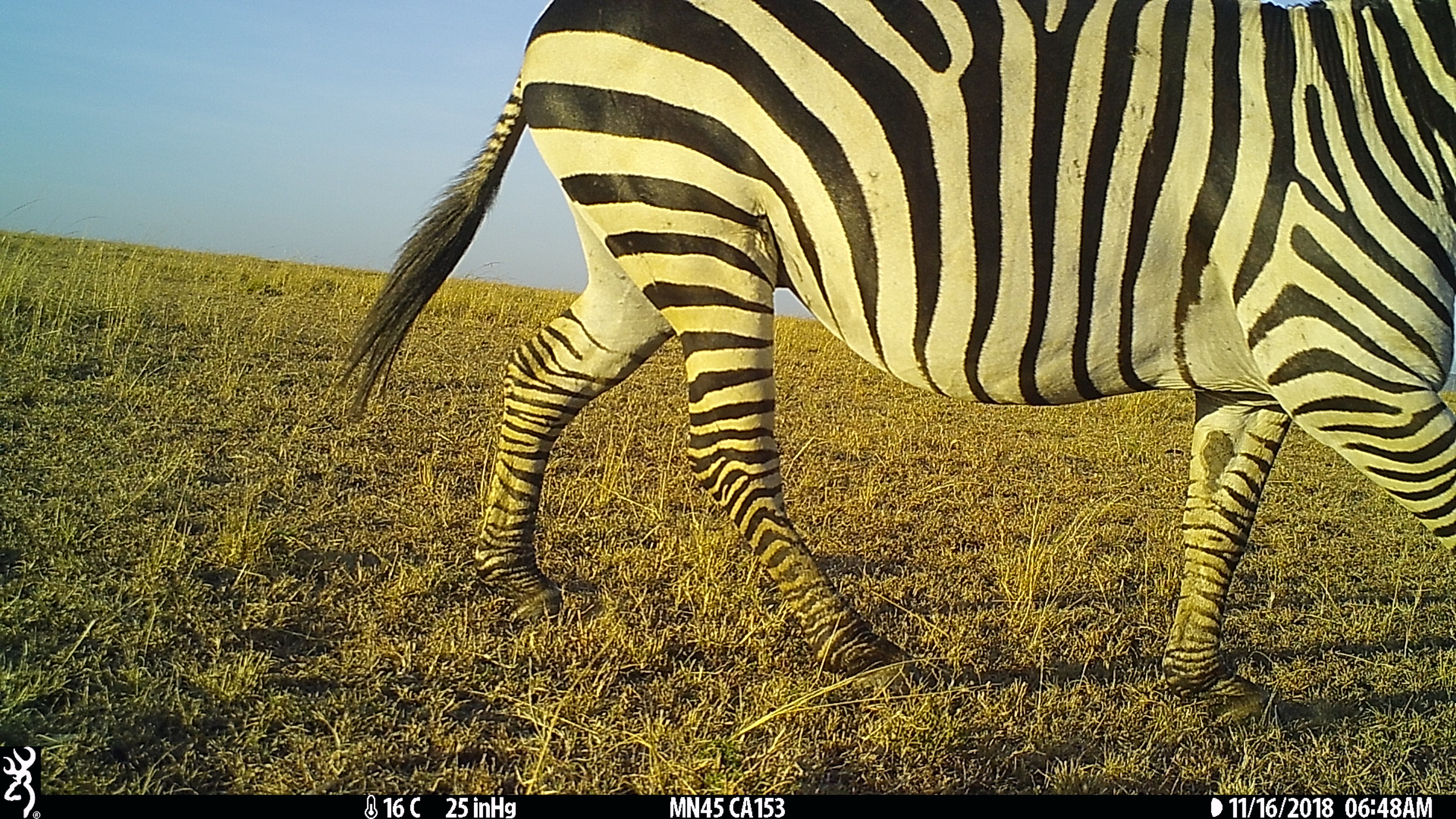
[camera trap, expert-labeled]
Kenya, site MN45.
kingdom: Animalia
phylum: Chordata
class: Mammalia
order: Perissodactyla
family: Equidae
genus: Equus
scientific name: Equus quagga burchellii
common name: burchell's zebra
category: zebra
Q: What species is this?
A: Zebra (burchell's zebra) (Equus quagga burchellii).